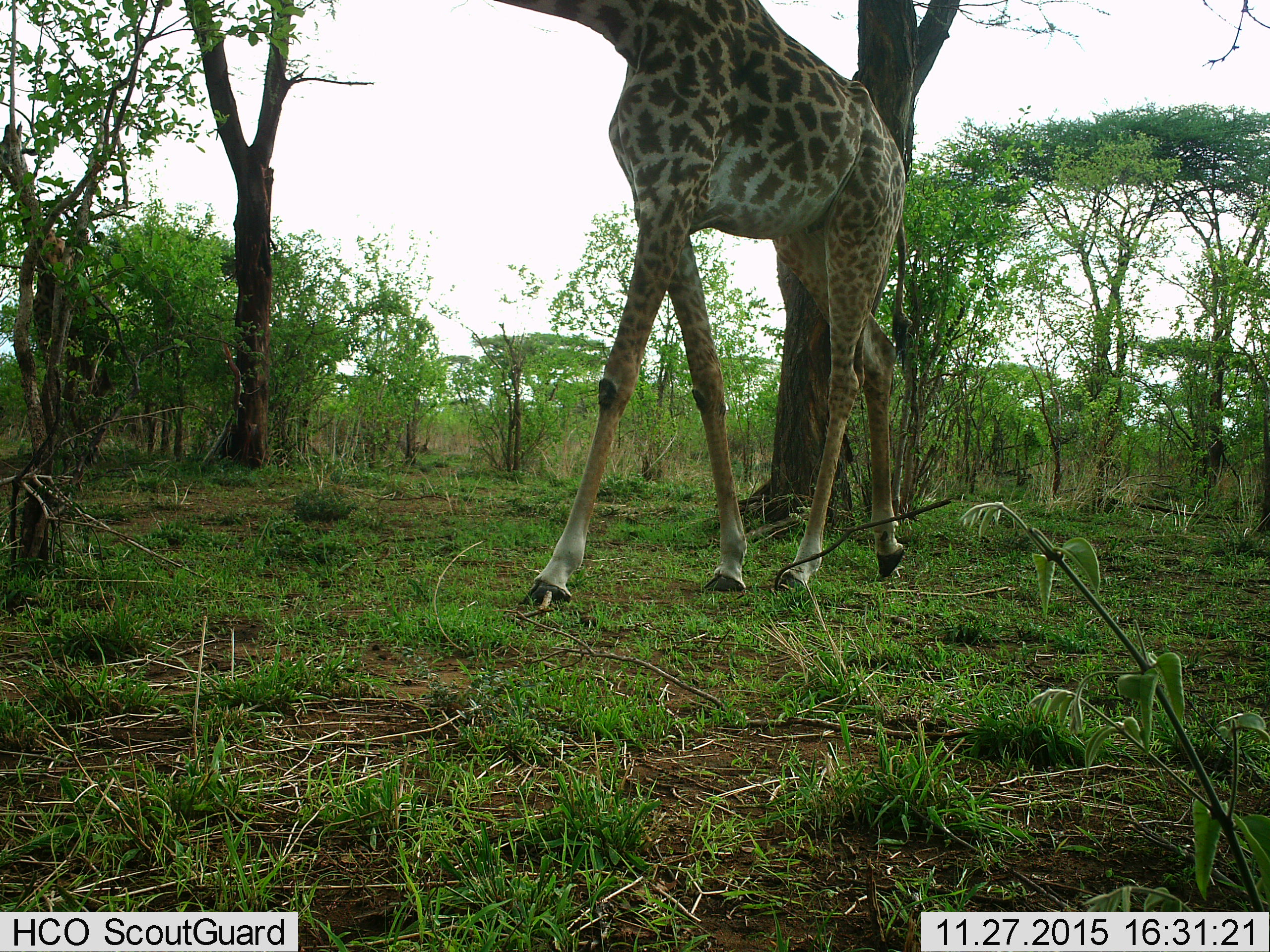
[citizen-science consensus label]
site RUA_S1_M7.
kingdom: Animalia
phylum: Chordata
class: Mammalia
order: Artiodactyla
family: Giraffidae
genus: Giraffa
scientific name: Giraffa camelopardalis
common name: giraffe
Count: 1.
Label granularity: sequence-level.